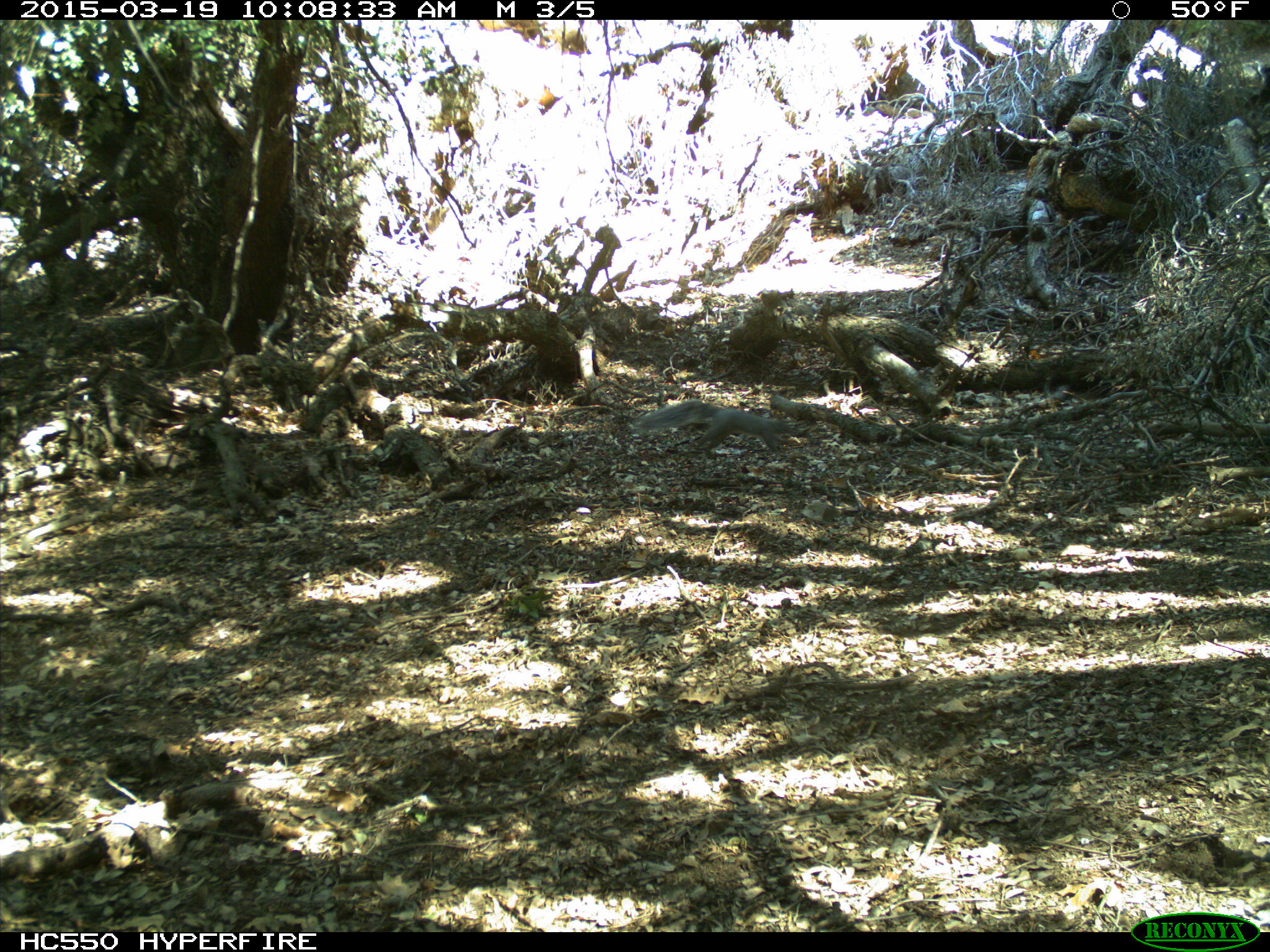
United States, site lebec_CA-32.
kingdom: Animalia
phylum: Chordata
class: Mammalia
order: Rodentia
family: Sciuridae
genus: Sciurus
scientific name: Sciurus carolinensis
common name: eastern gray squirrel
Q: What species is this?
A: Sciurus carolinensis (eastern gray squirrel).